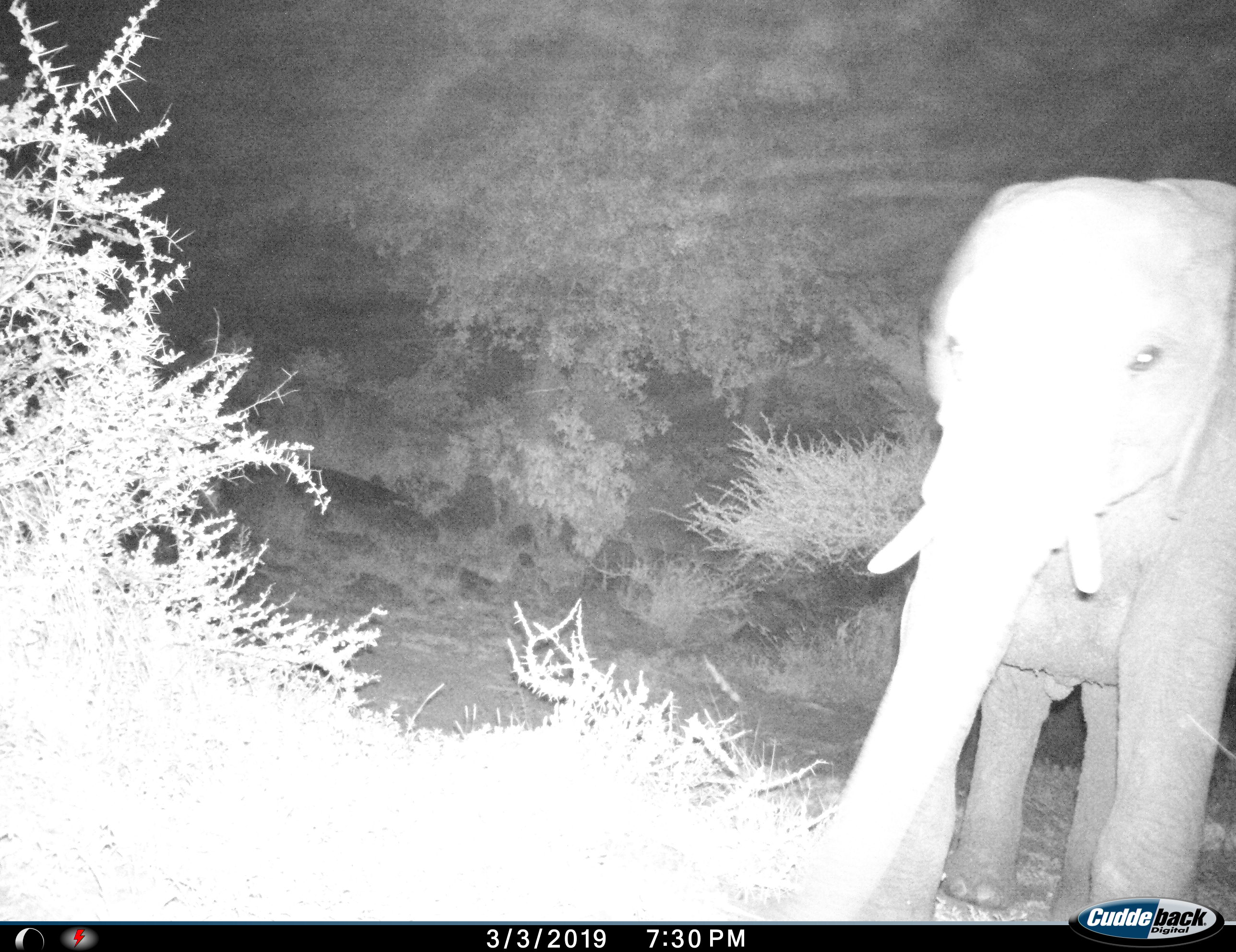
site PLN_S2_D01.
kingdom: Animalia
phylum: Chordata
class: Mammalia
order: Proboscidea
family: Elephantidae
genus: Loxodonta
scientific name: Loxodonta africana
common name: african bush elephant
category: elephant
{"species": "elephant (african bush elephant) (Loxodonta africana)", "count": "1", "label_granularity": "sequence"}